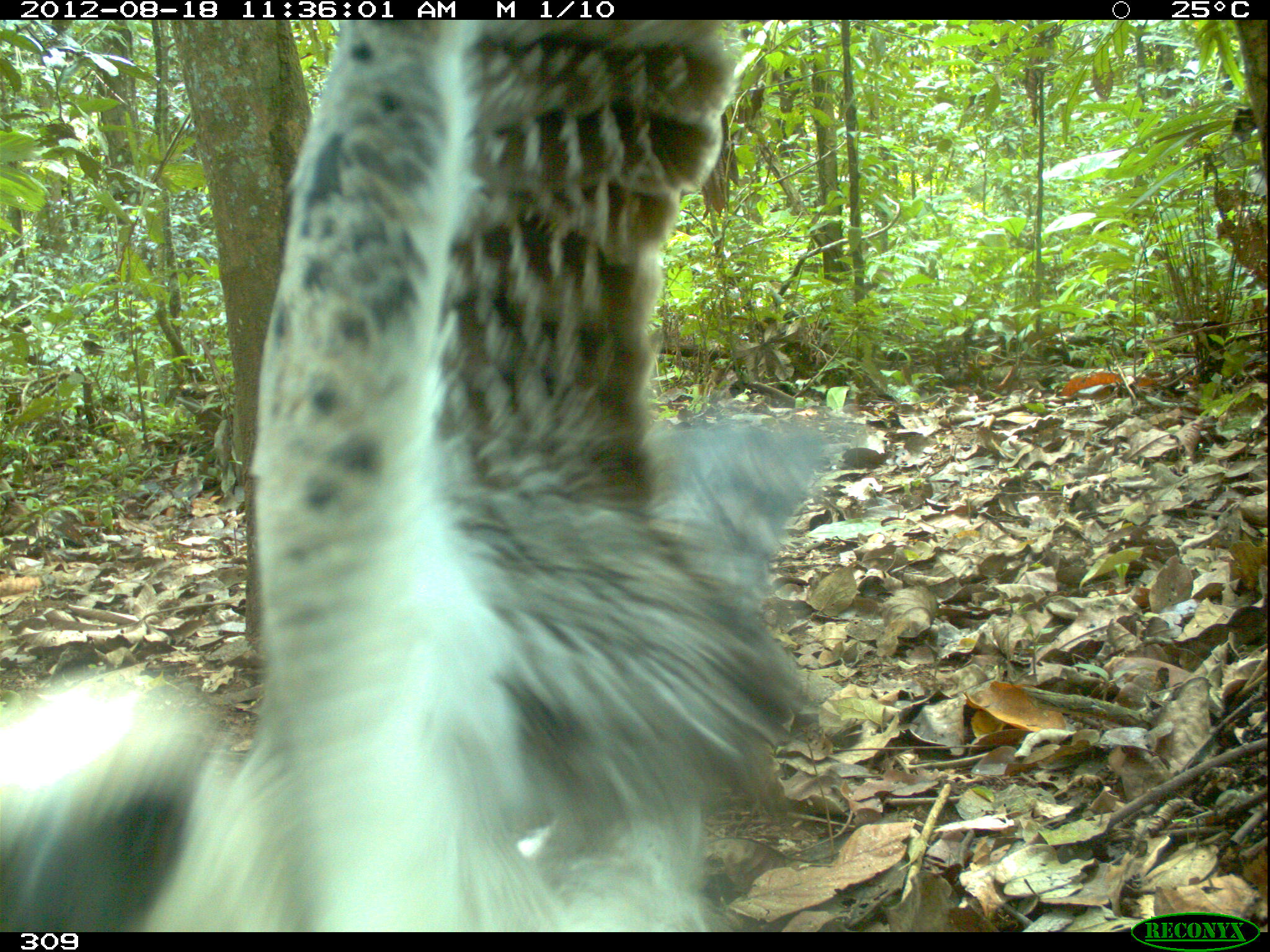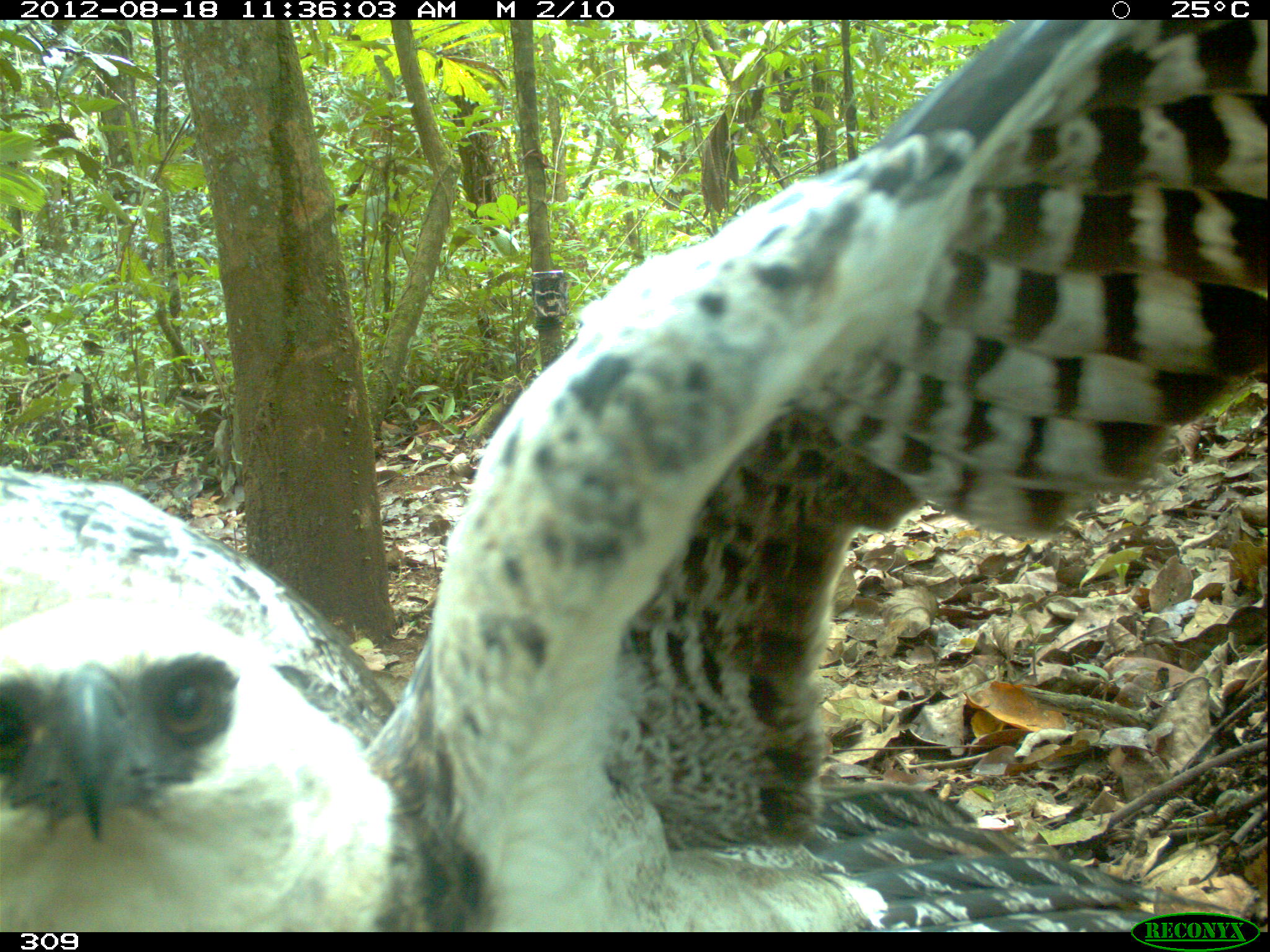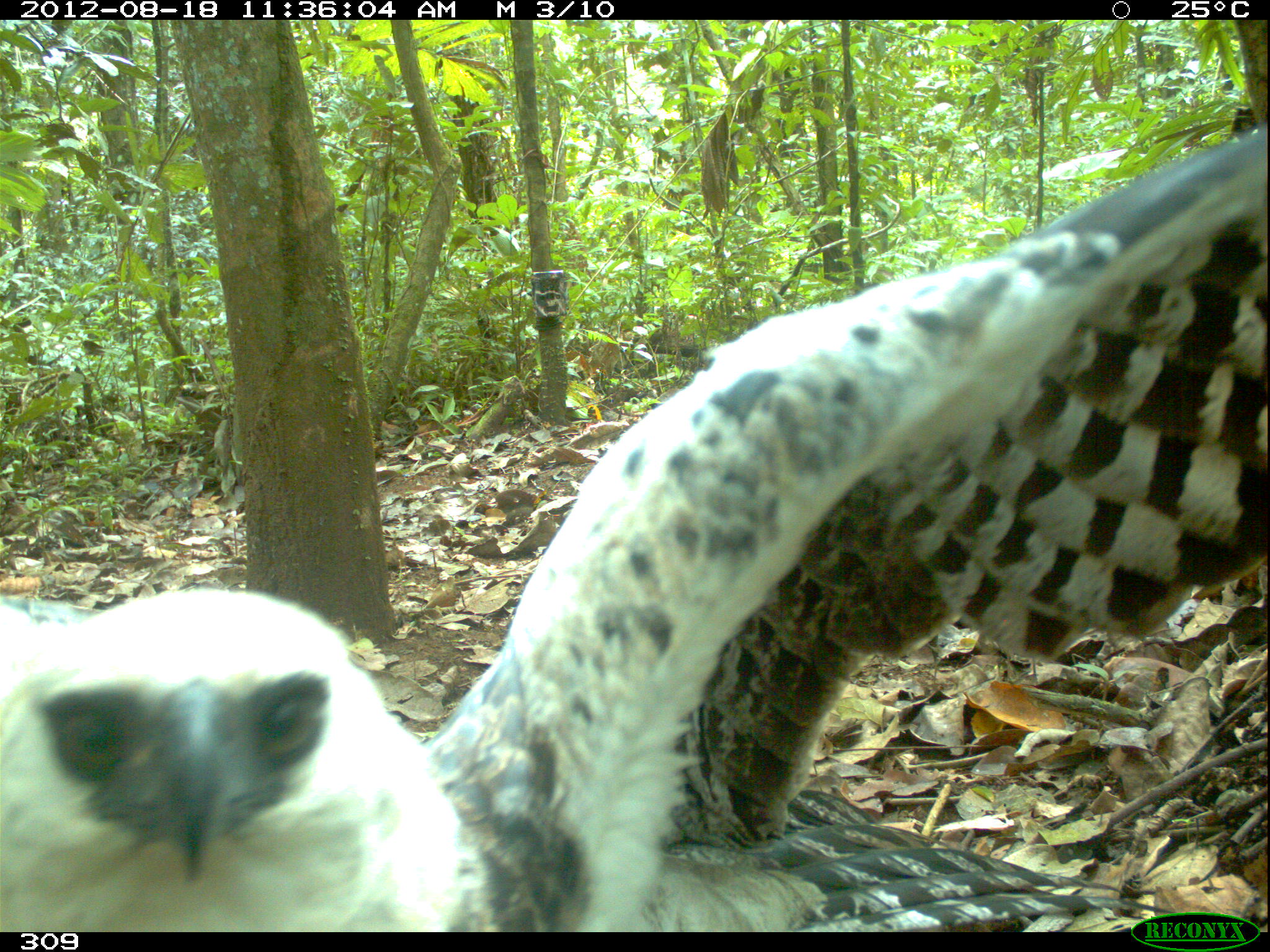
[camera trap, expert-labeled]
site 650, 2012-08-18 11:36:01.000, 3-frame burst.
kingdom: Animalia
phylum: Chordata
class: Aves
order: Accipitriformes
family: Accipitridae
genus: Morphnus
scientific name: Morphnus guianensis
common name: crested eagle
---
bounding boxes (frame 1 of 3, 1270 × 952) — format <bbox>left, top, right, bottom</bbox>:
morphnus guianensis: <bbox>0, 19, 864, 930</bbox>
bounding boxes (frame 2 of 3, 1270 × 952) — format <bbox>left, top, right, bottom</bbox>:
morphnus guianensis: <bbox>0, 18, 1269, 932</bbox>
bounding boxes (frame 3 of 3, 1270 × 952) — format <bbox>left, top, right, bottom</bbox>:
morphnus guianensis: <bbox>0, 122, 1263, 932</bbox>